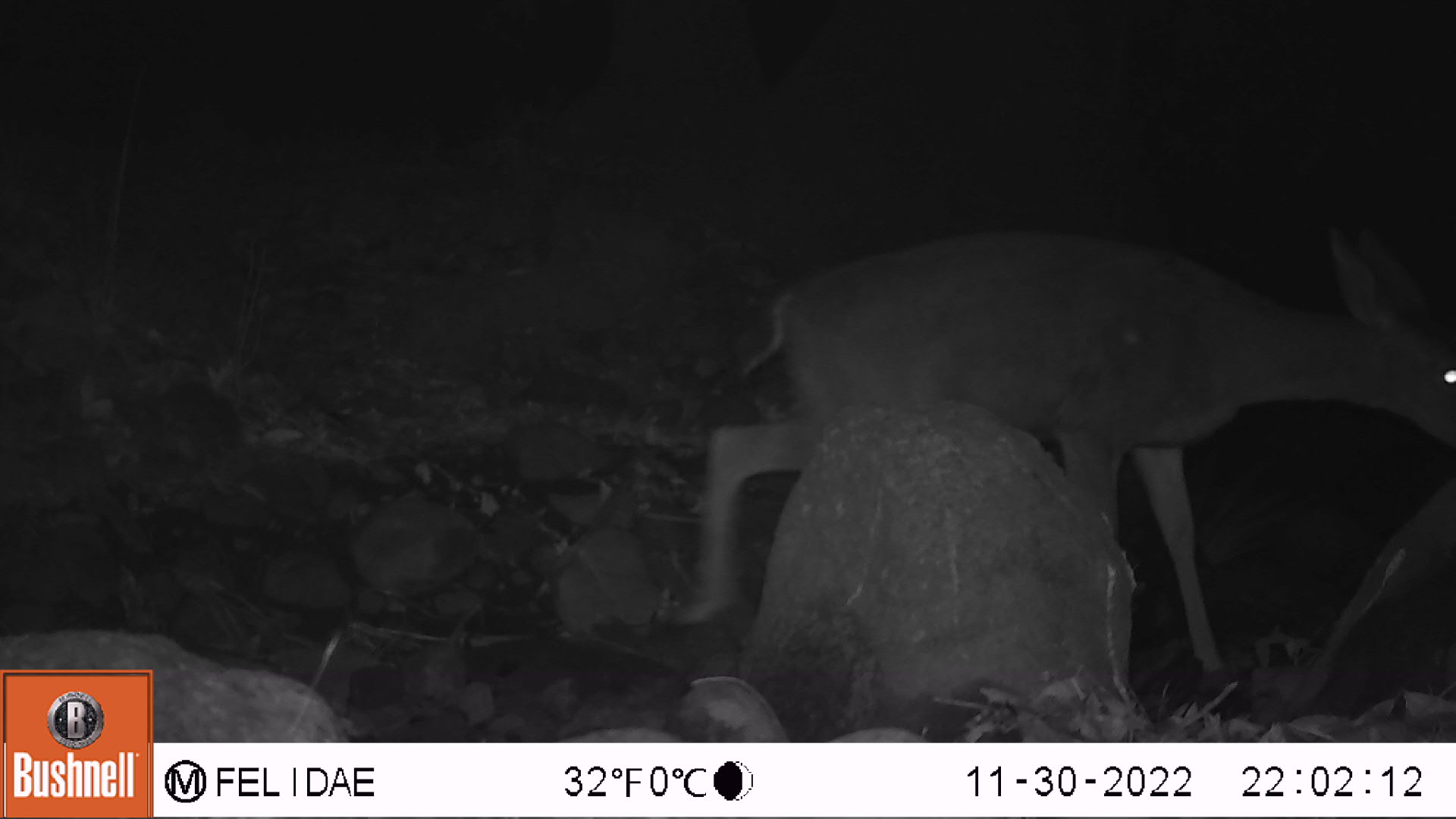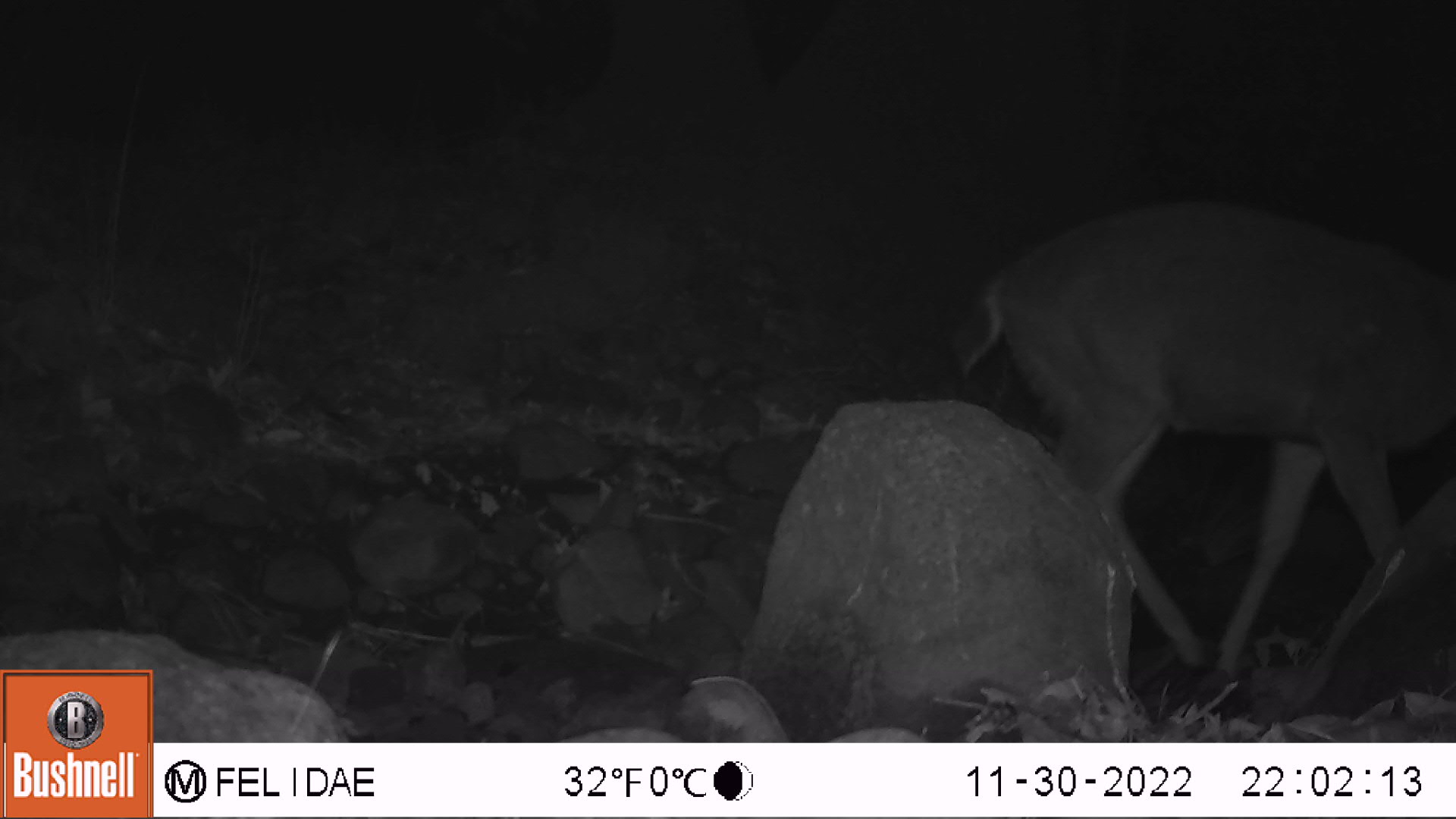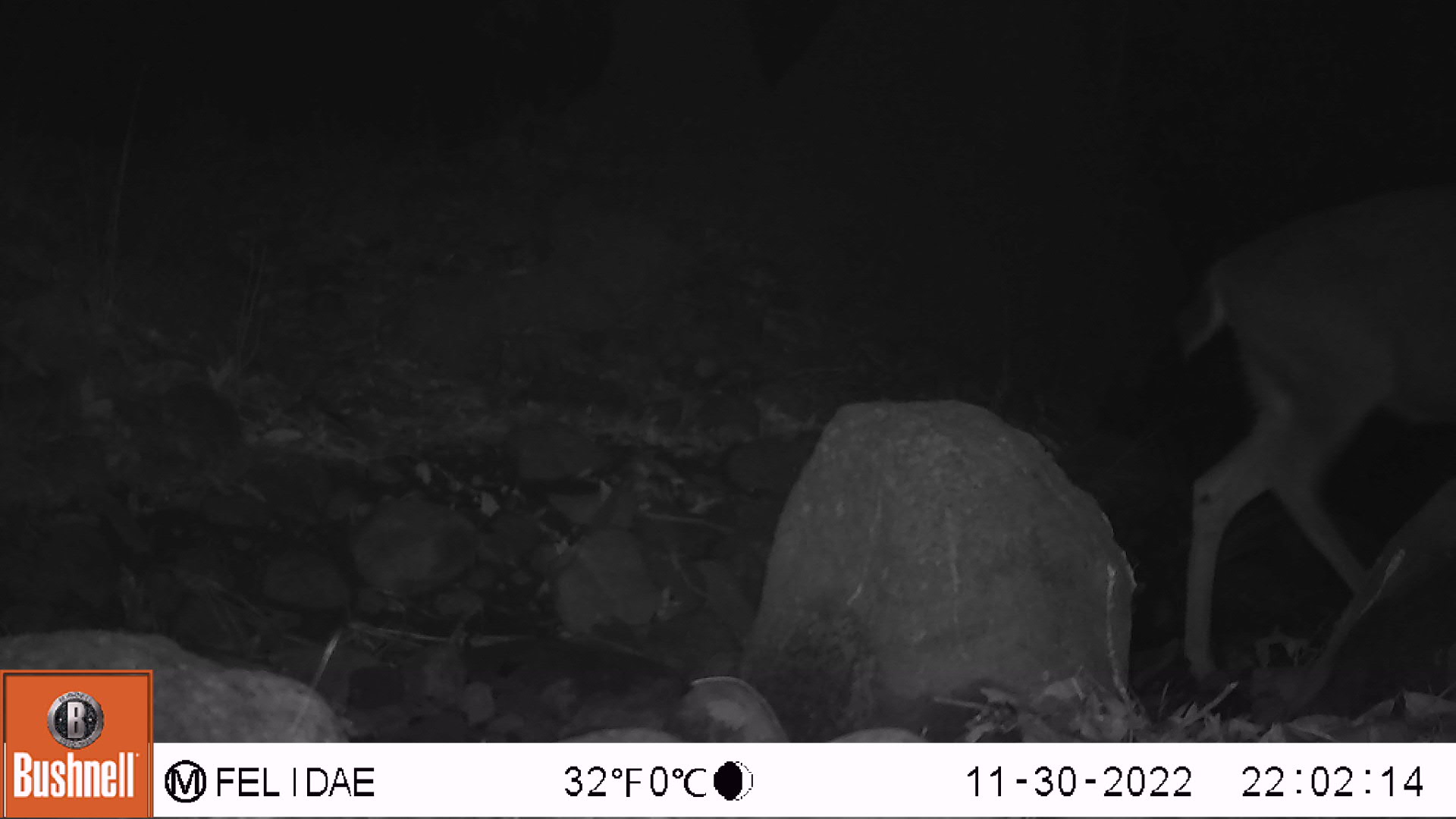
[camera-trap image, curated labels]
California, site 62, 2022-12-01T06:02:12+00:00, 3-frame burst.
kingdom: Animalia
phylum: Chordata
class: Mammalia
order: Artiodactyla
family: Cervidae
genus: Odocoileus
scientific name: Odocoileus hemionus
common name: mule deer